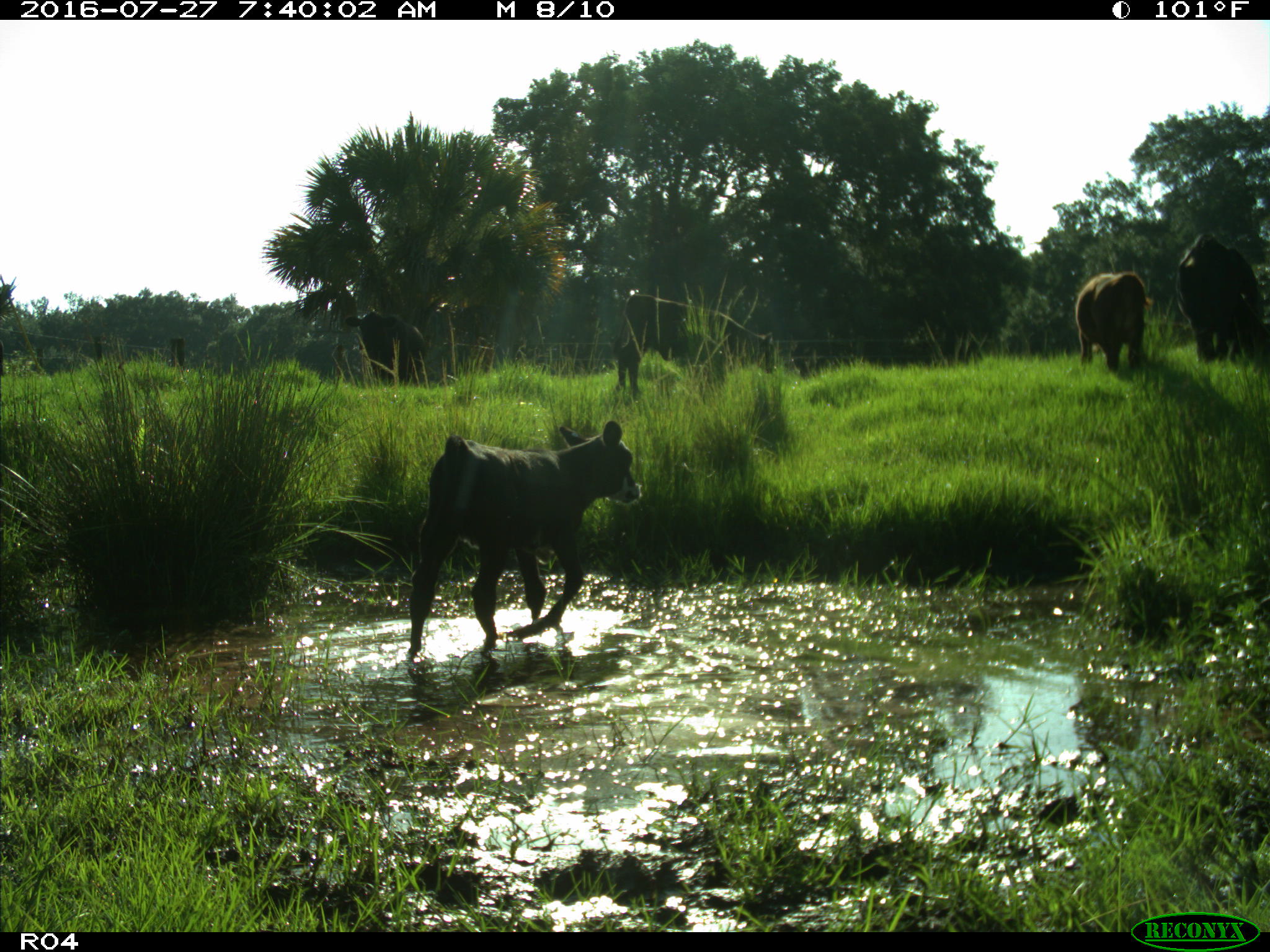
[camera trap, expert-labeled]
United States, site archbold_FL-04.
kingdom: Animalia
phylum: Chordata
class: Mammalia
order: Artiodactyla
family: Bovidae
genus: Bos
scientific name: Bos taurus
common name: domestic cow